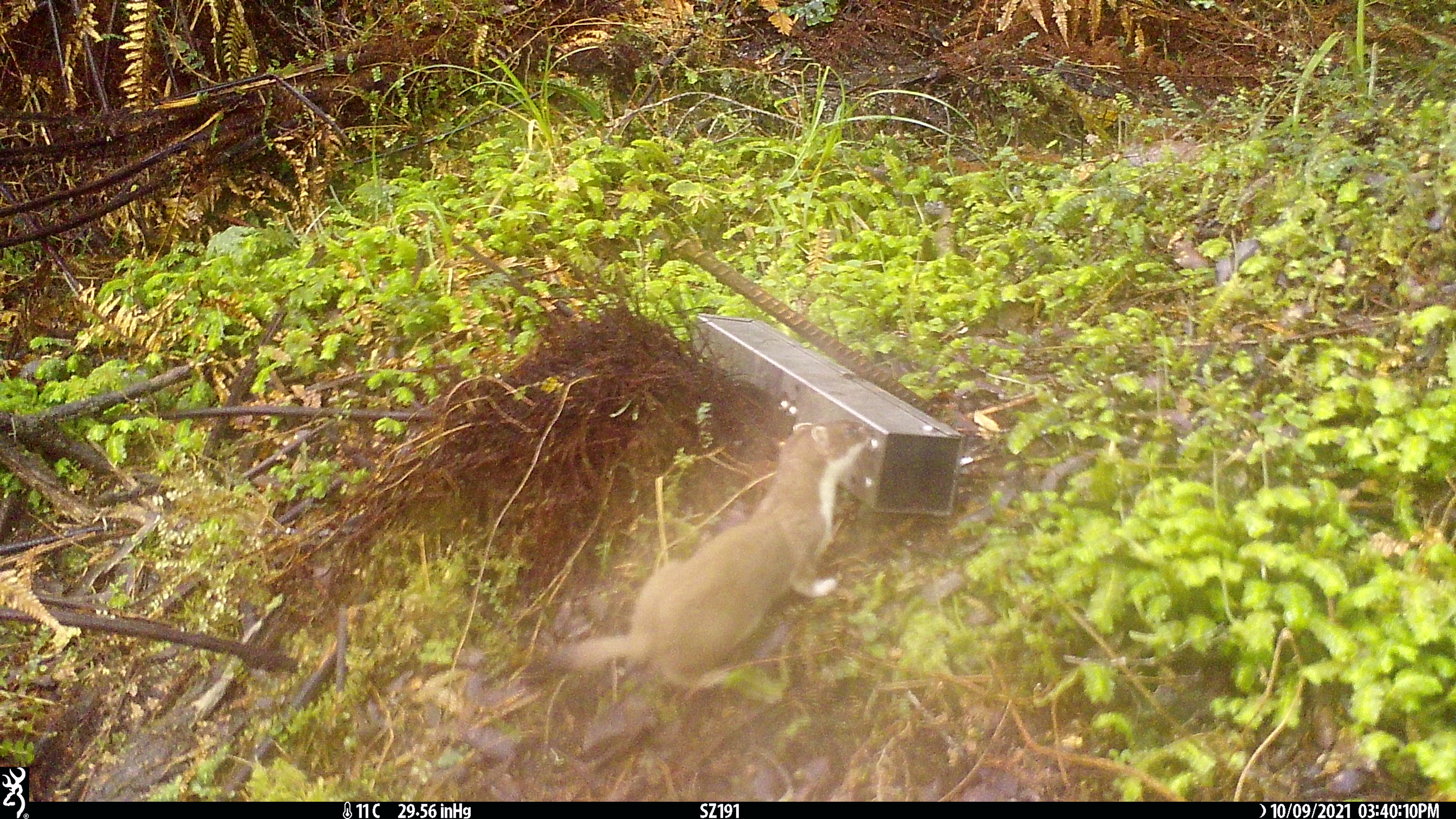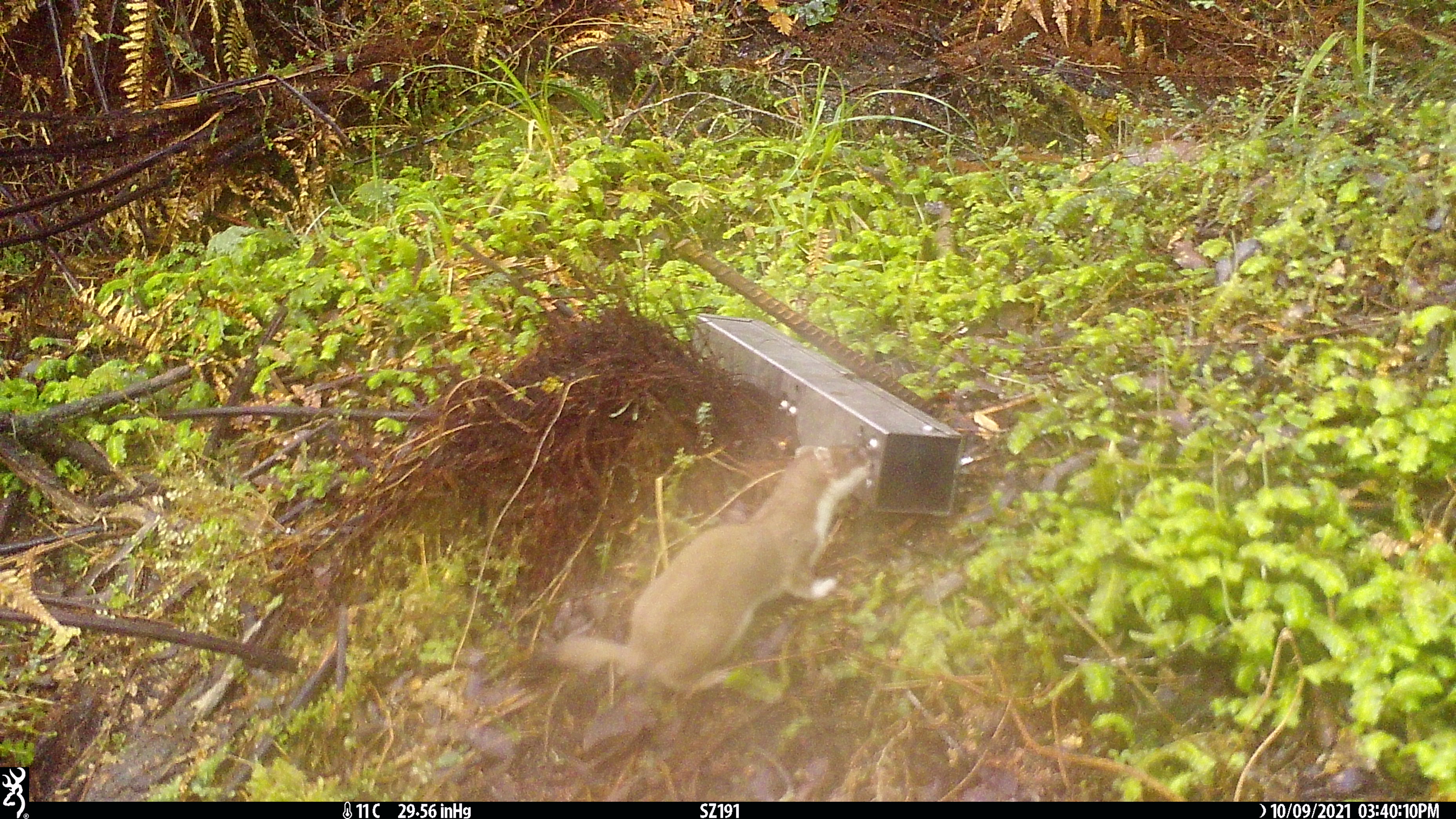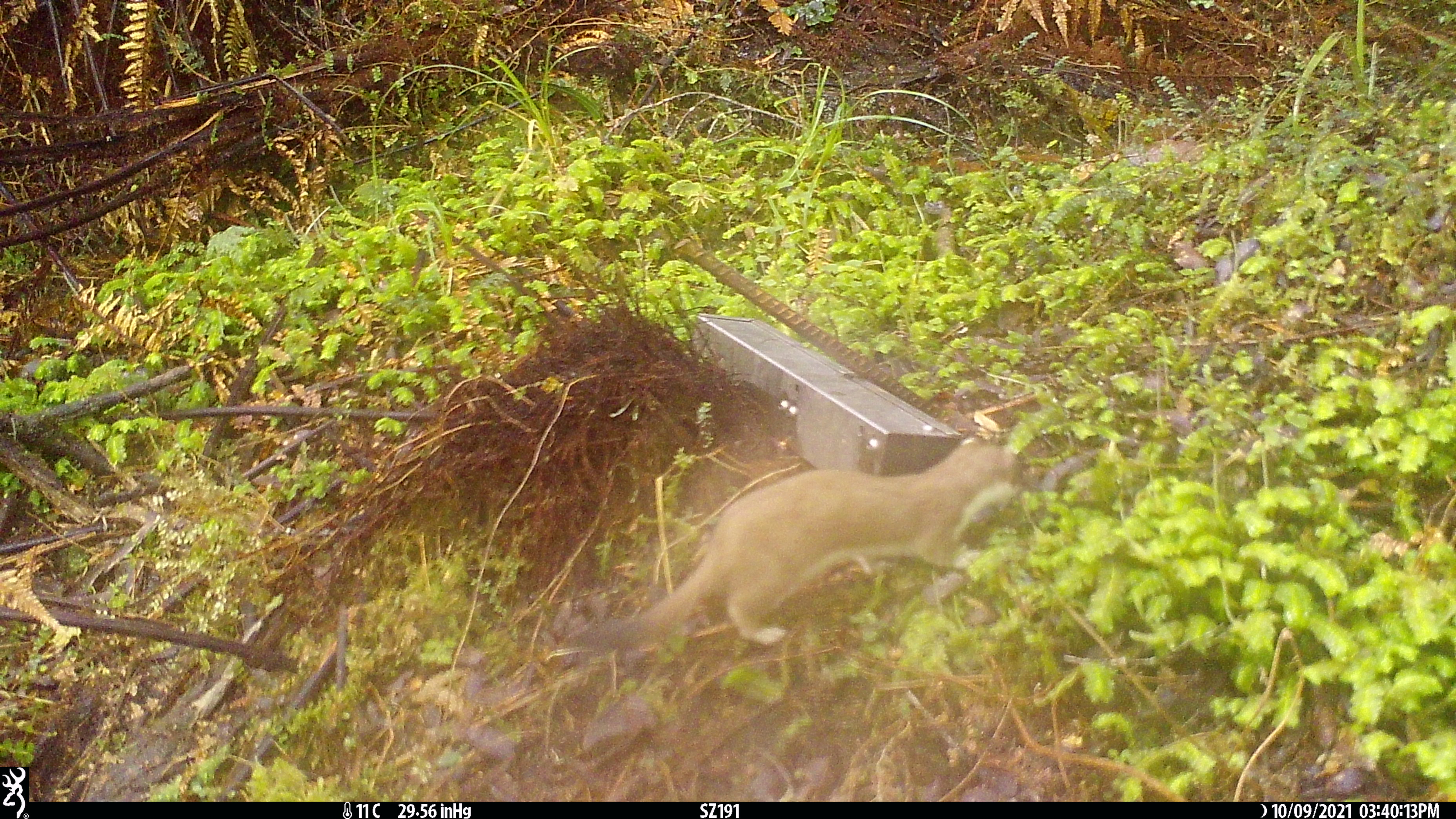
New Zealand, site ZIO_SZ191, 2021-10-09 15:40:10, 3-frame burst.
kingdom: Animalia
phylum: Chordata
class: Mammalia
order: Carnivora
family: Mustelidae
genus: Mustela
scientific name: Mustela erminea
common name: stoat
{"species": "stoat (Mustela erminea)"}